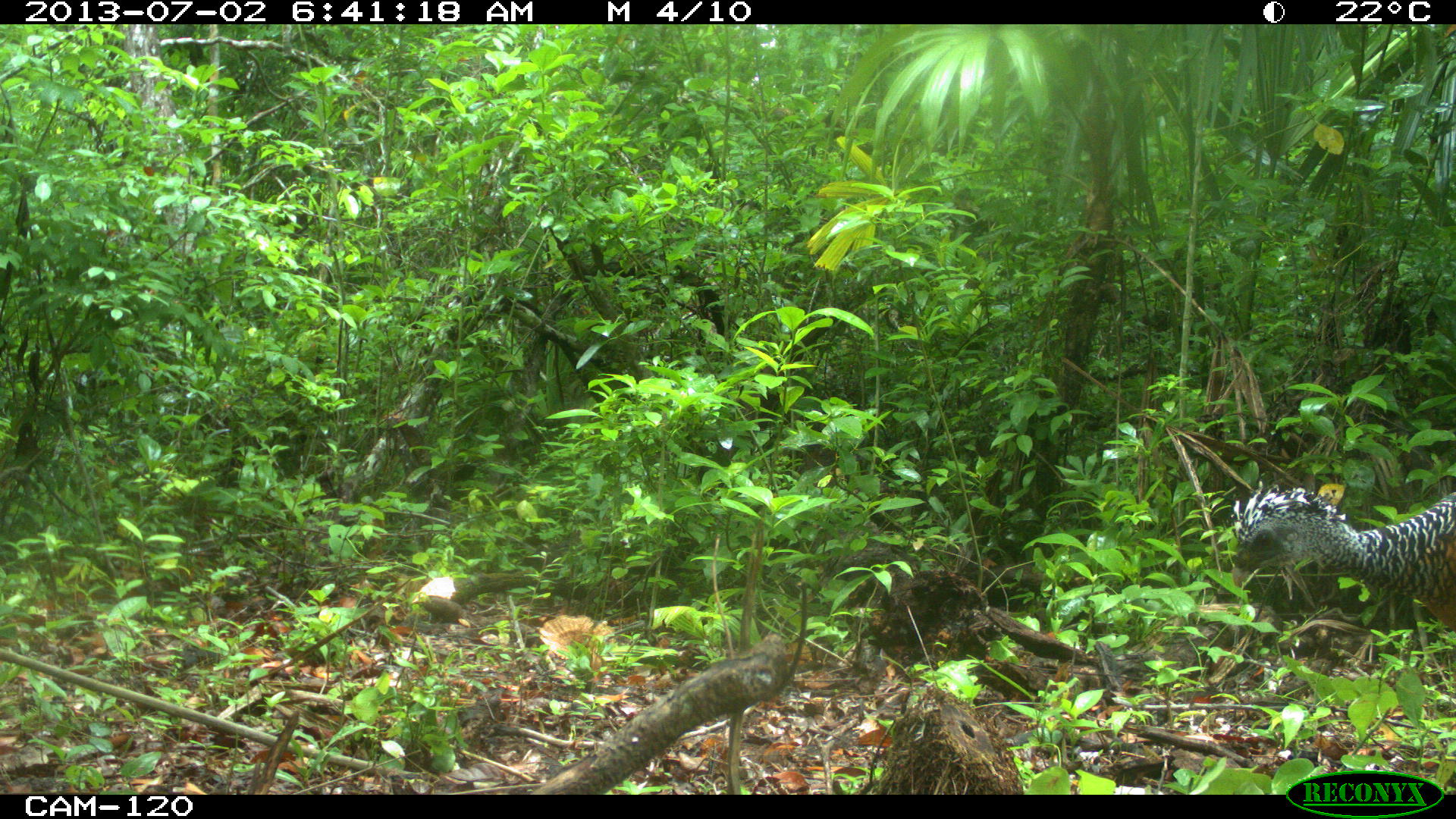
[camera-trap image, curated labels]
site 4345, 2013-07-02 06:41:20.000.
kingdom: Animalia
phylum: Chordata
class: Aves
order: Galliformes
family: Cracidae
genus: Crax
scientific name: Crax rubra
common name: great curassow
Crax rubra (great curassow), count 2, sex female.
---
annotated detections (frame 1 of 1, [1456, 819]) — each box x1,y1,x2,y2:
crax rubra: 1230,479,1456,633; 410,569,542,629